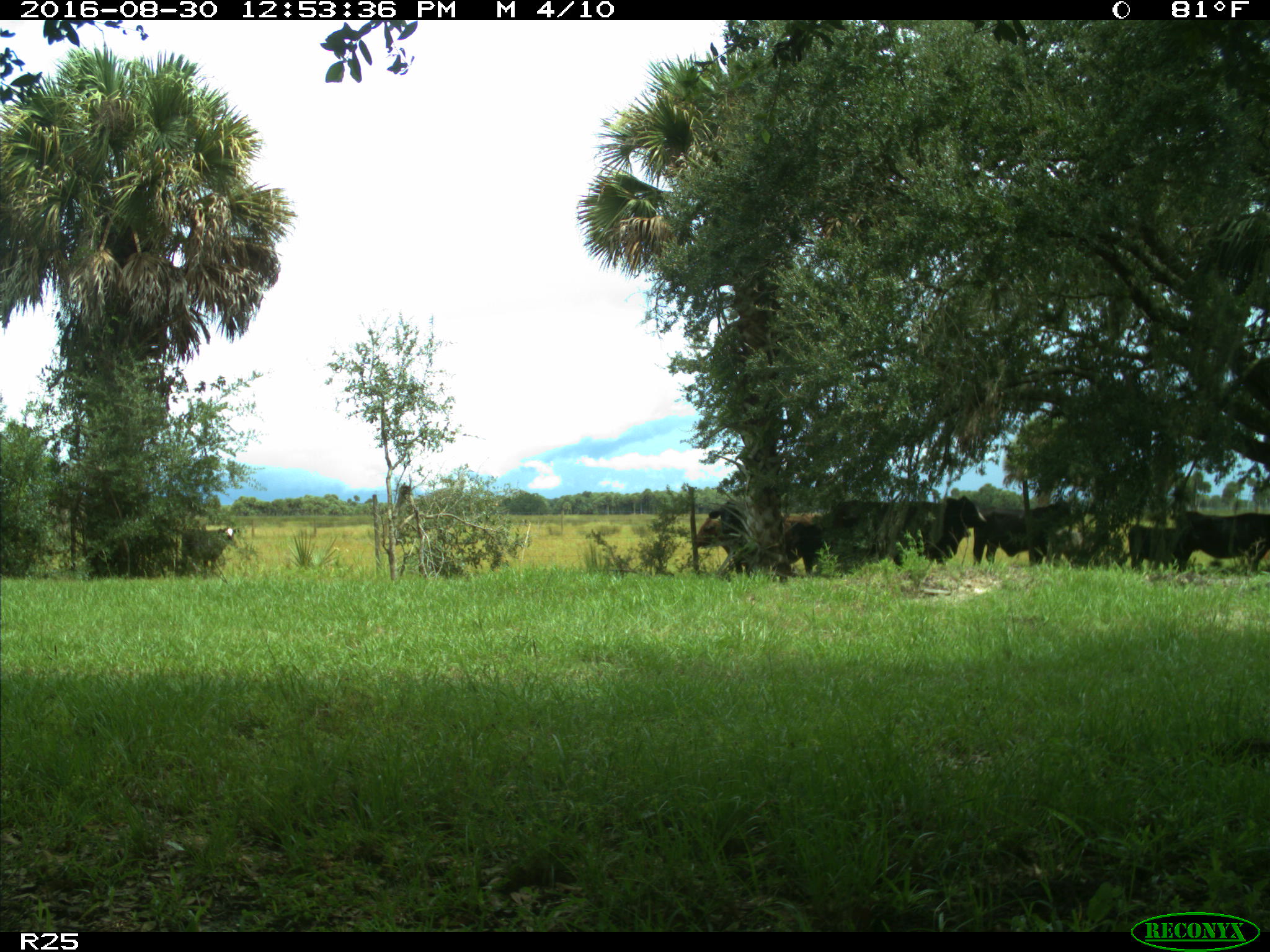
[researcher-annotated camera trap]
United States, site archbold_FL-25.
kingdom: Animalia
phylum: Chordata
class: Mammalia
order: Artiodactyla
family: Bovidae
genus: Bos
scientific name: Bos taurus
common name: domestic cow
Bos taurus (domestic cow).